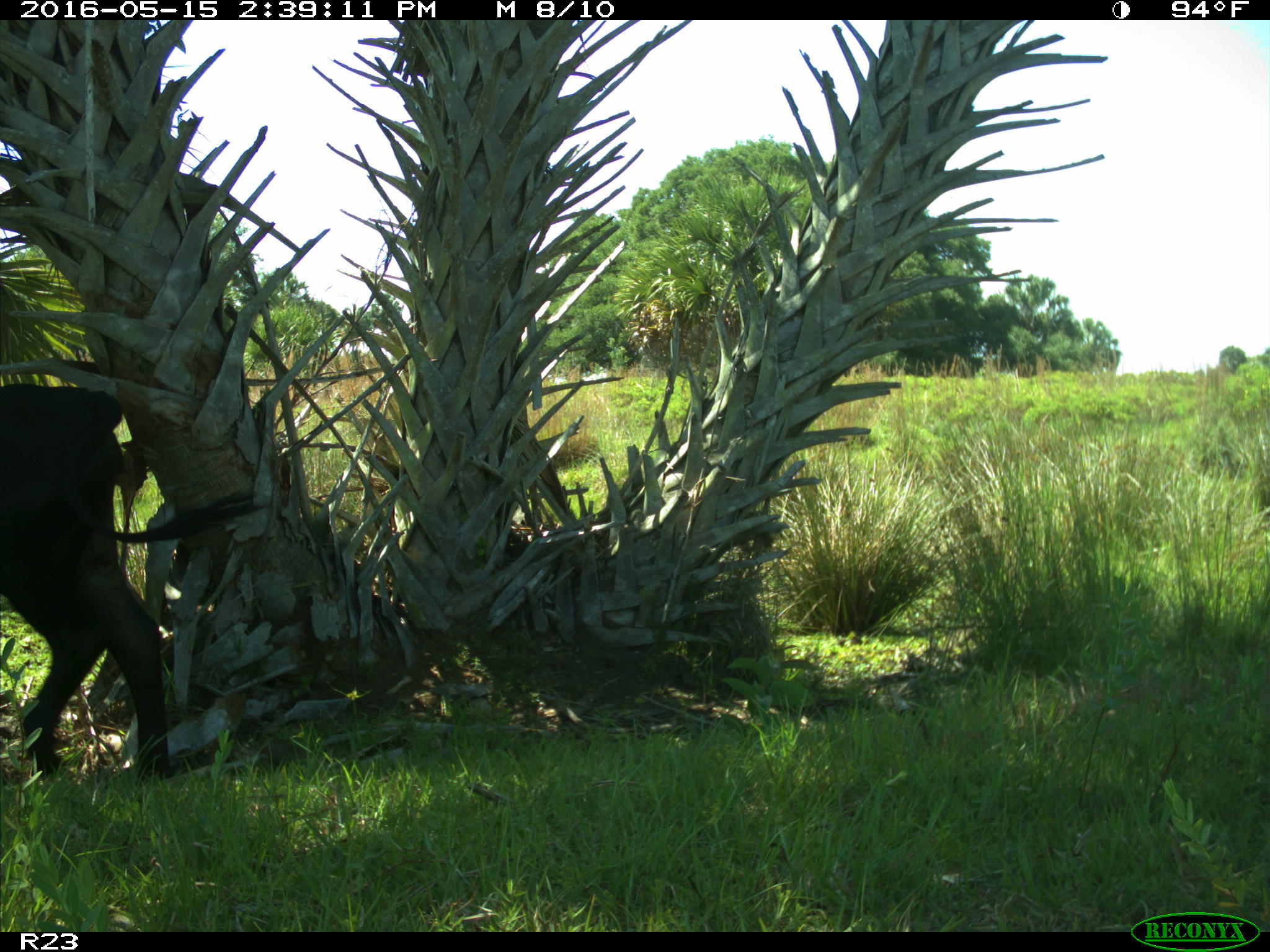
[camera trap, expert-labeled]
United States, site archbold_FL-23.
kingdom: Animalia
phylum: Chordata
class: Mammalia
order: Artiodactyla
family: Bovidae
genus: Bos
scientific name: Bos taurus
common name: domestic cow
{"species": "Bos taurus (domestic cow)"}